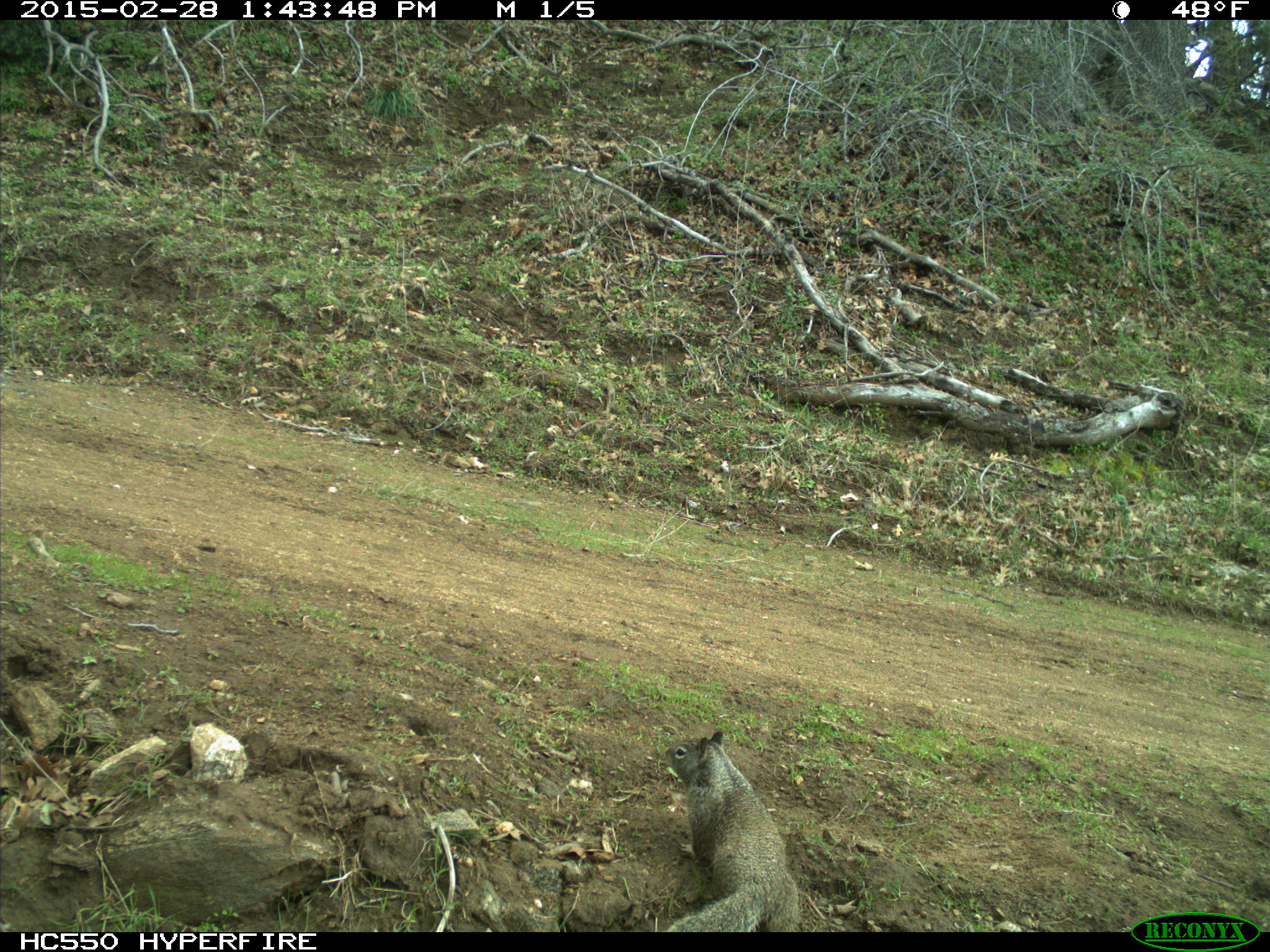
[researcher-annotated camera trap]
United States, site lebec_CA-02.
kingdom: Animalia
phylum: Chordata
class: Mammalia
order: Rodentia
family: Sciuridae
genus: Otospermophilus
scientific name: Otospermophilus beecheyi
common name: california ground squirrel